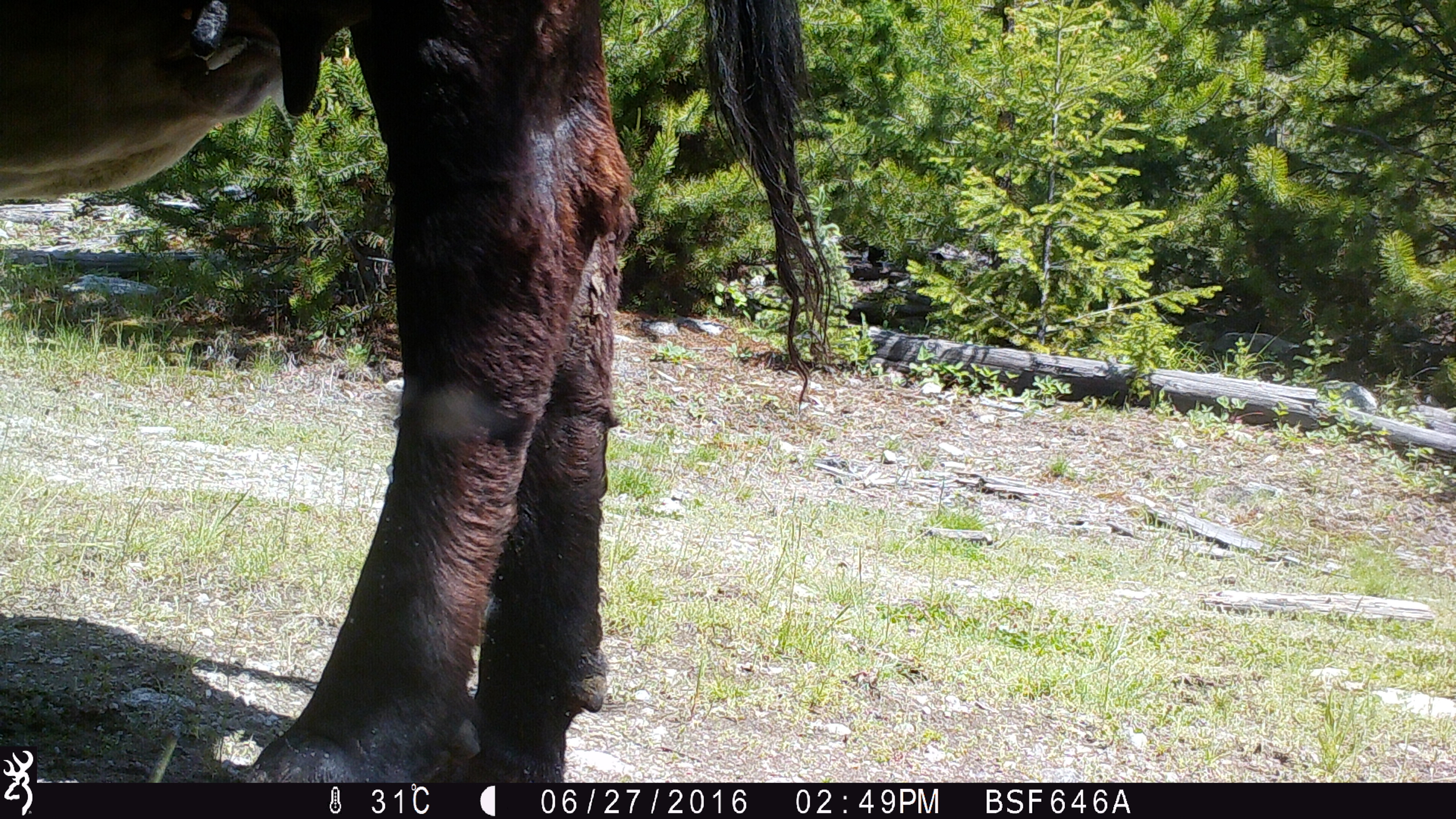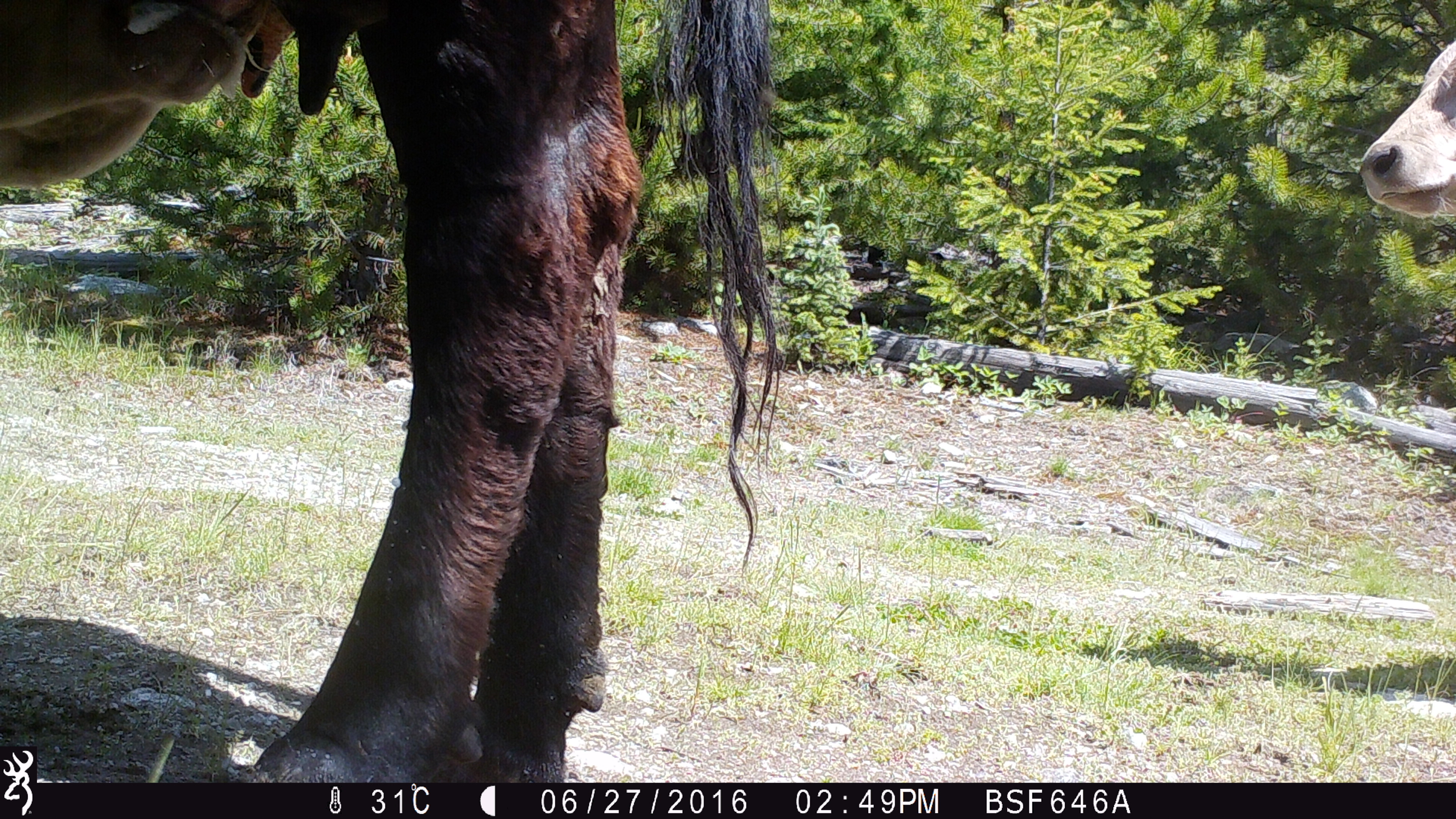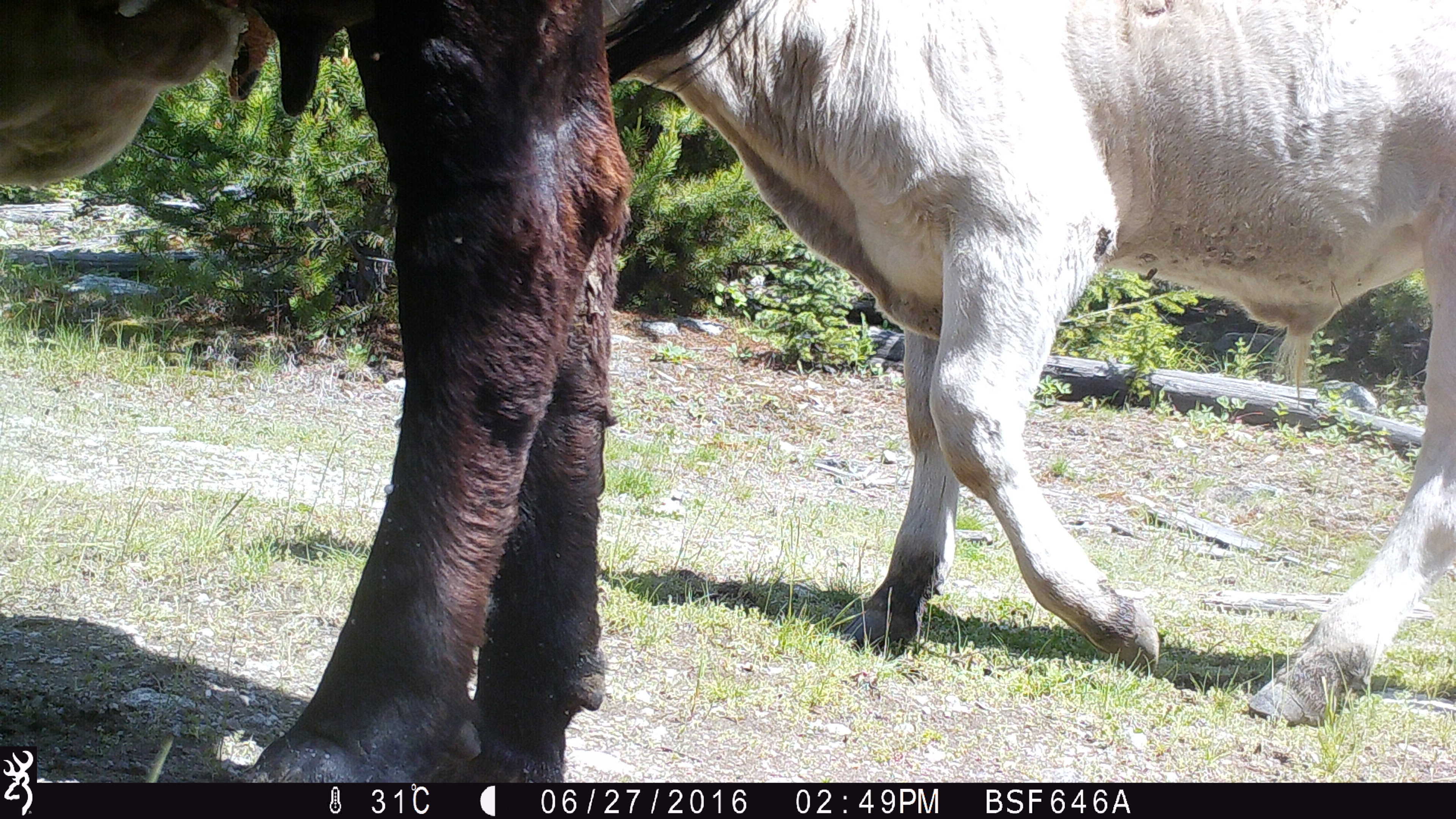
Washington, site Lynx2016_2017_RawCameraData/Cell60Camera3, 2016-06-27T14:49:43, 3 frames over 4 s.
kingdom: Animalia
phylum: Chordata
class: Mammalia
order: Artiodactyla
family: Bovidae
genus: Bos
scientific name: Bos taurus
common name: domestic cattle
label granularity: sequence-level